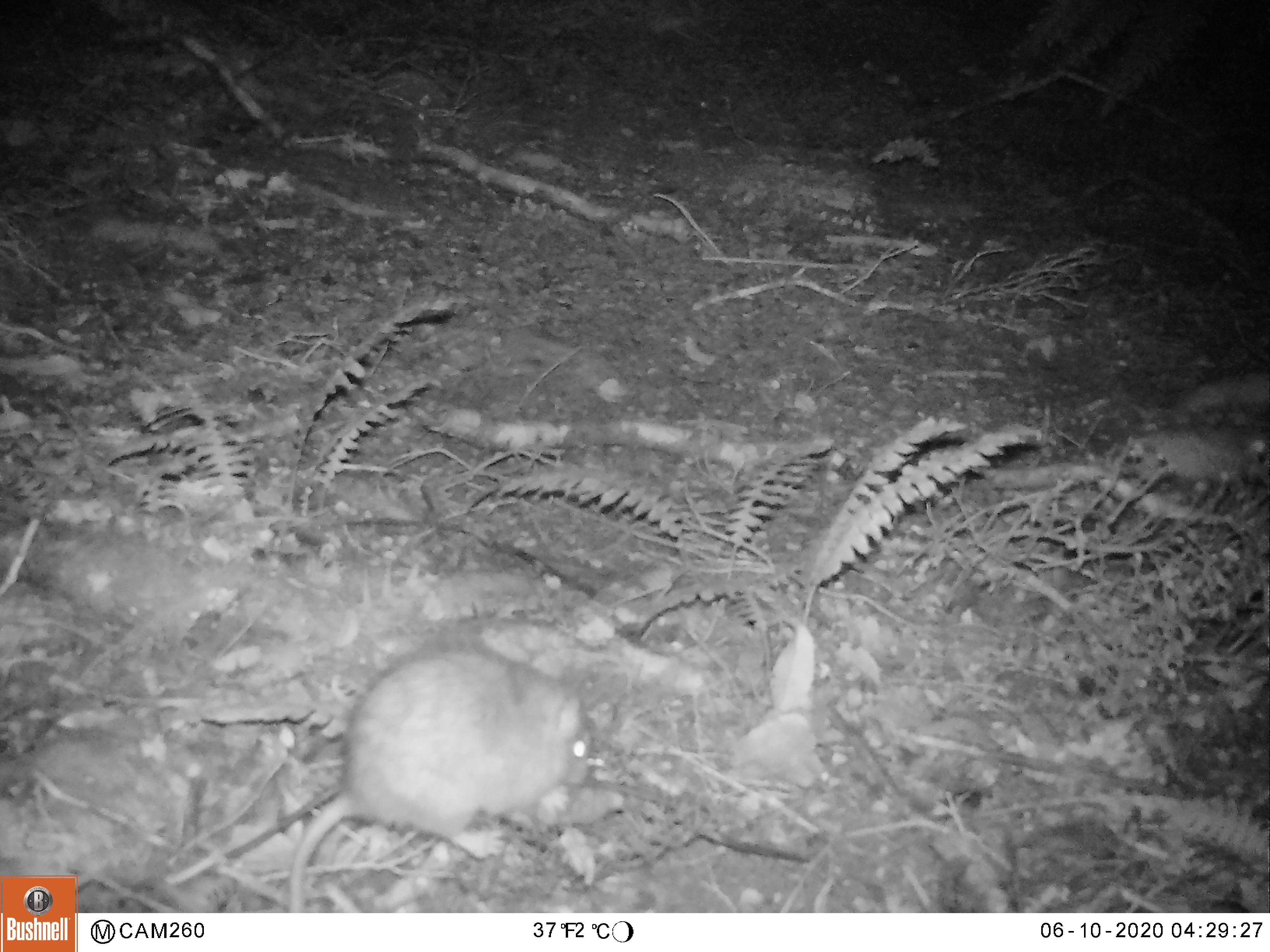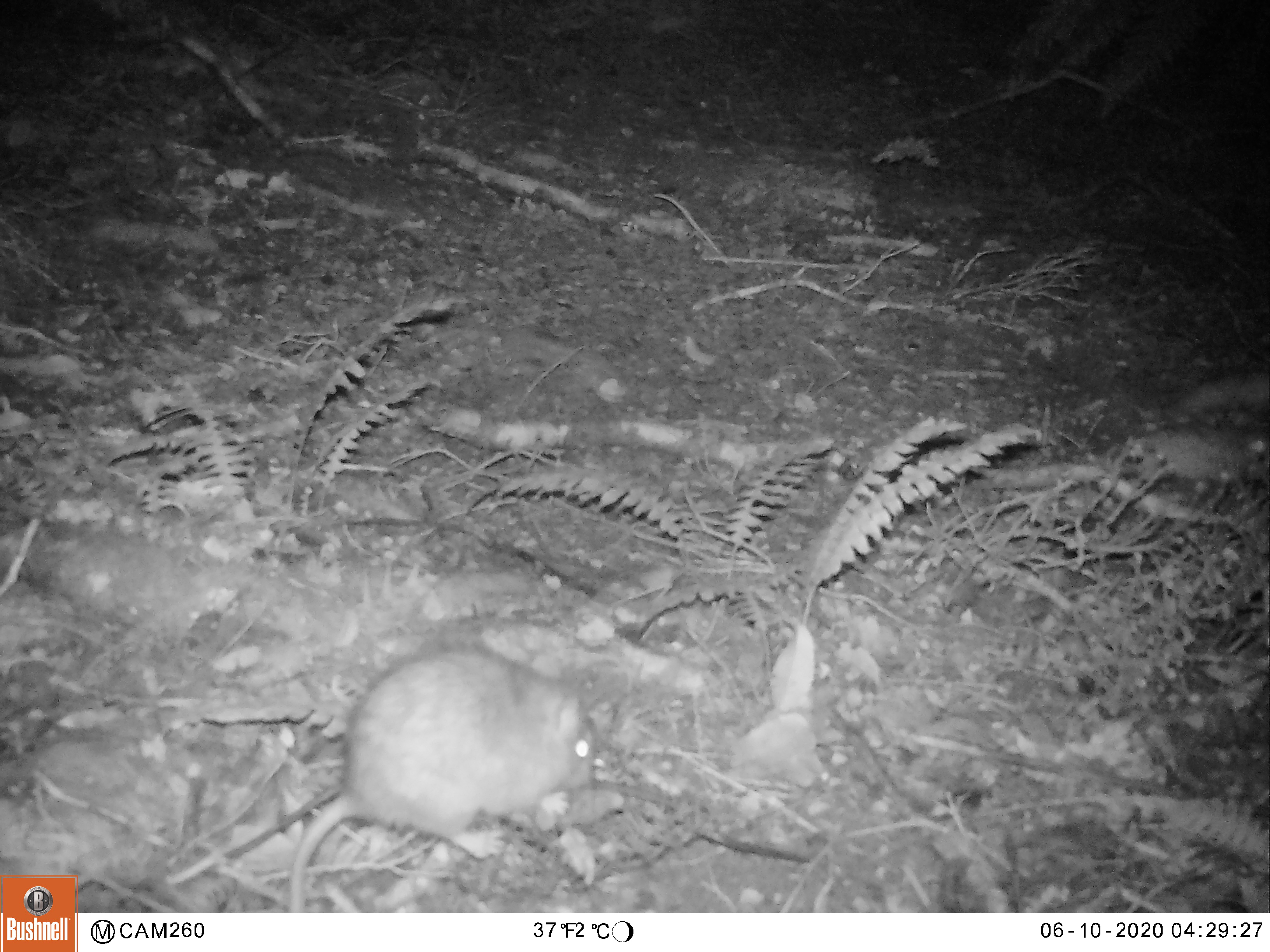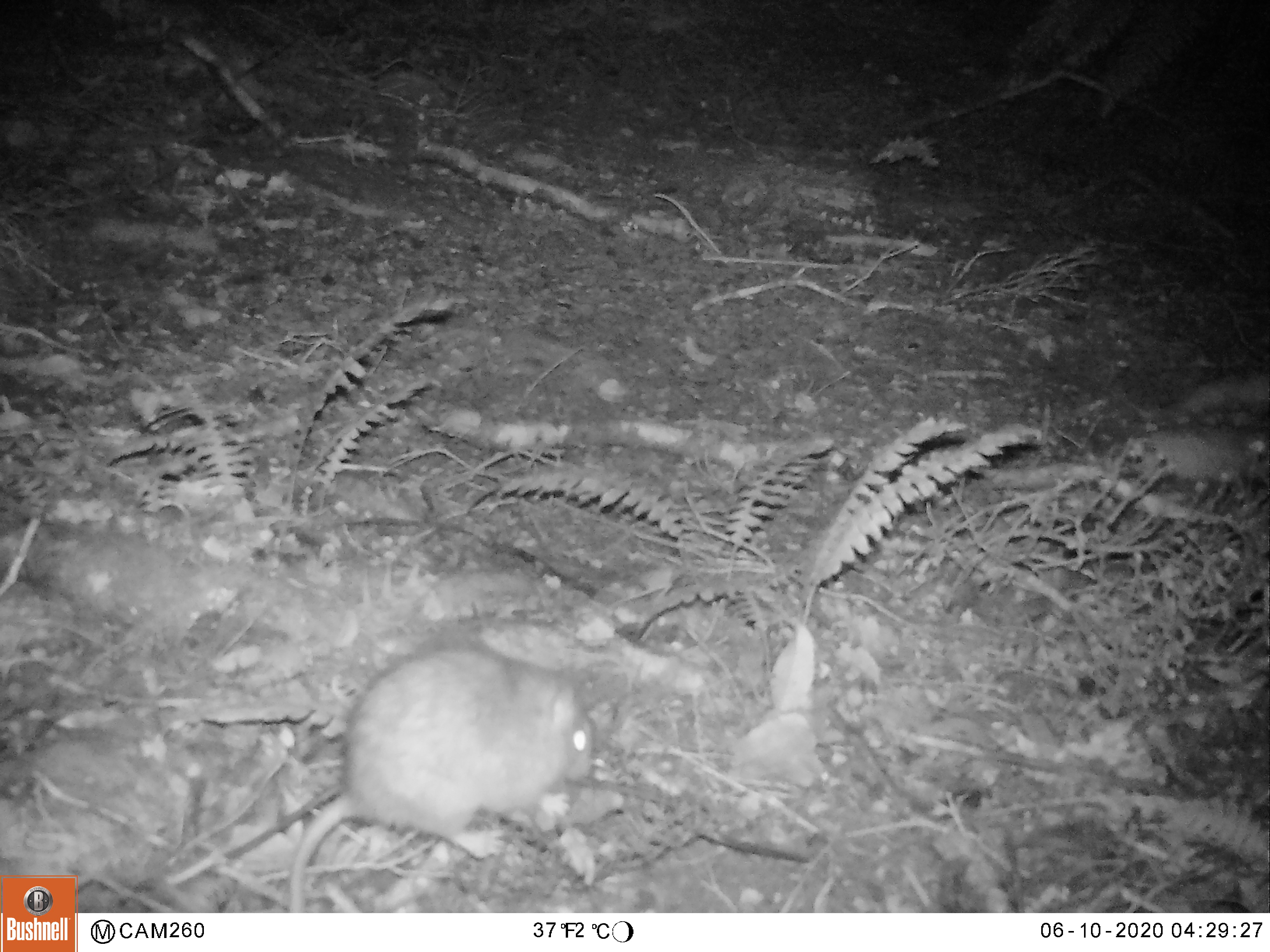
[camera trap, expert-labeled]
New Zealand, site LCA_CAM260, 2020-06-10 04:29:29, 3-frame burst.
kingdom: Animalia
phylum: Chordata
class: Mammalia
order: Rodentia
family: Muridae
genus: Rattus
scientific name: Rattus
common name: rat